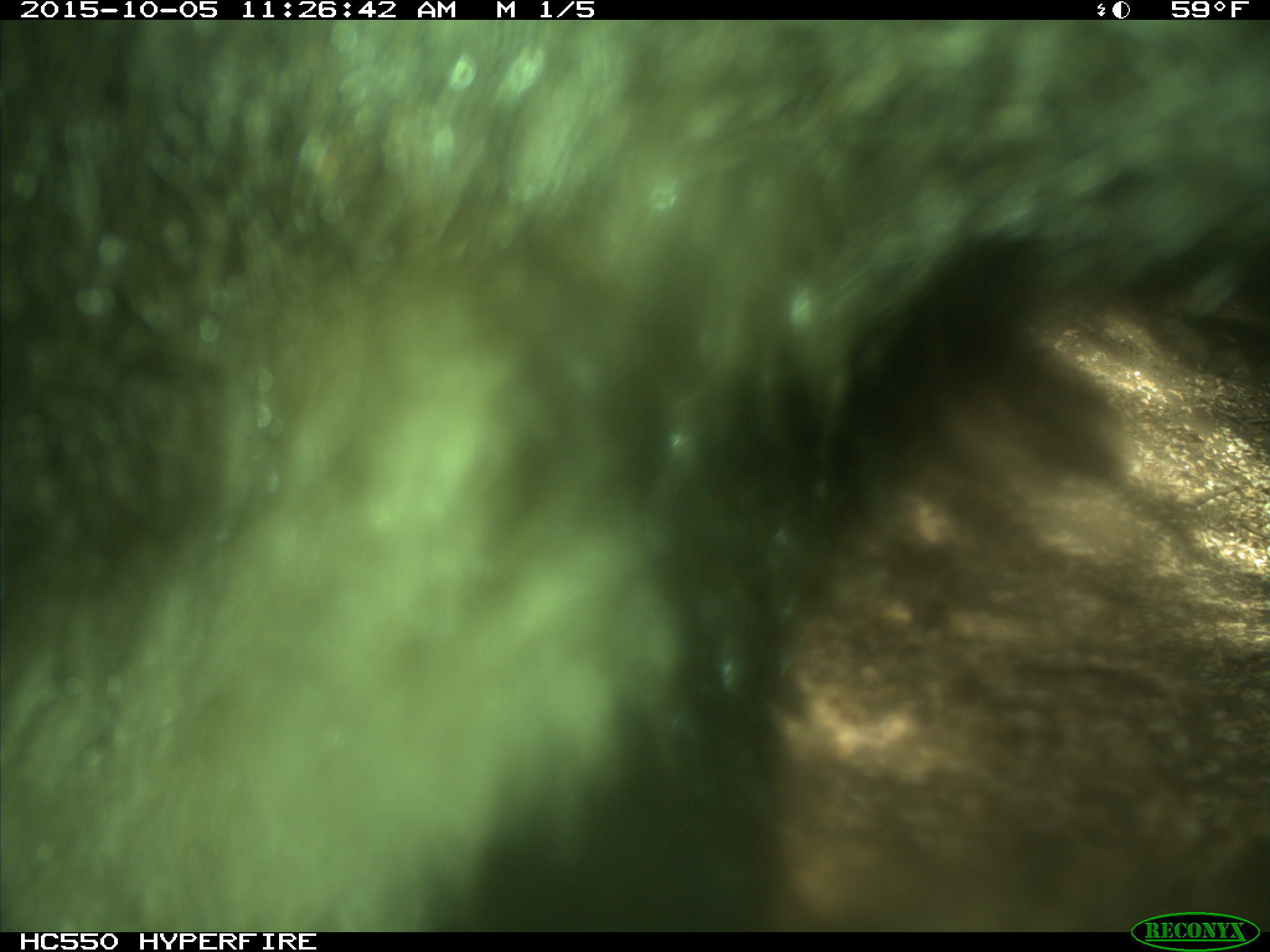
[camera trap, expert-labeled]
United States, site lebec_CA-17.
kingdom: Animalia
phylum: Chordata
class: Mammalia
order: Carnivora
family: Ursidae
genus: Ursus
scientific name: Ursus americanus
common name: american black bear